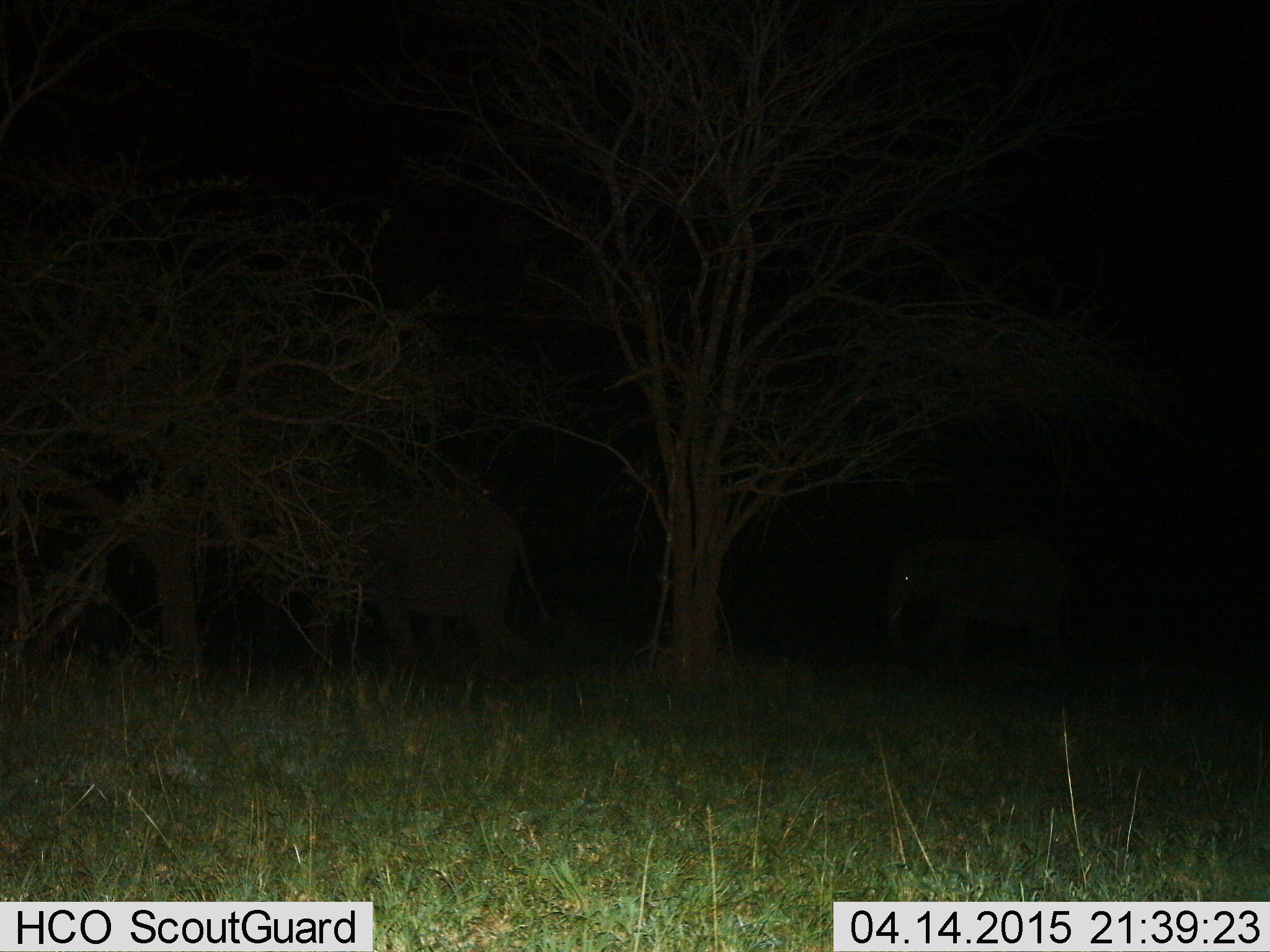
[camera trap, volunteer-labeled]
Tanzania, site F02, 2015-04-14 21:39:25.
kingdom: Animalia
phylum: Chordata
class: Mammalia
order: Proboscidea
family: Elephantidae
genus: Loxodonta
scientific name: Loxodonta africana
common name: african bush elephant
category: elephant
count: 2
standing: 40%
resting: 0%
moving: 70%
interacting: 0%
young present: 30%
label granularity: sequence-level